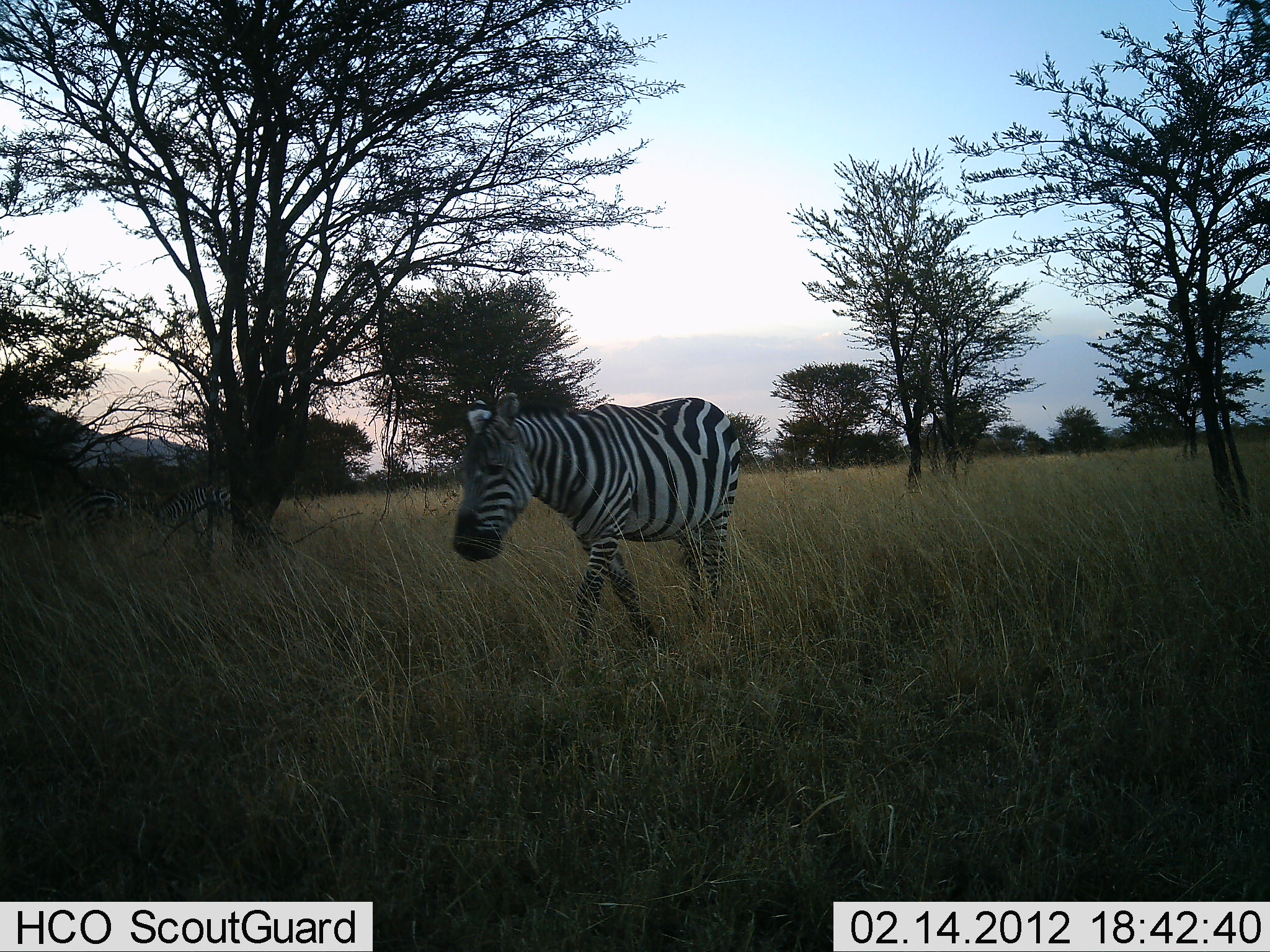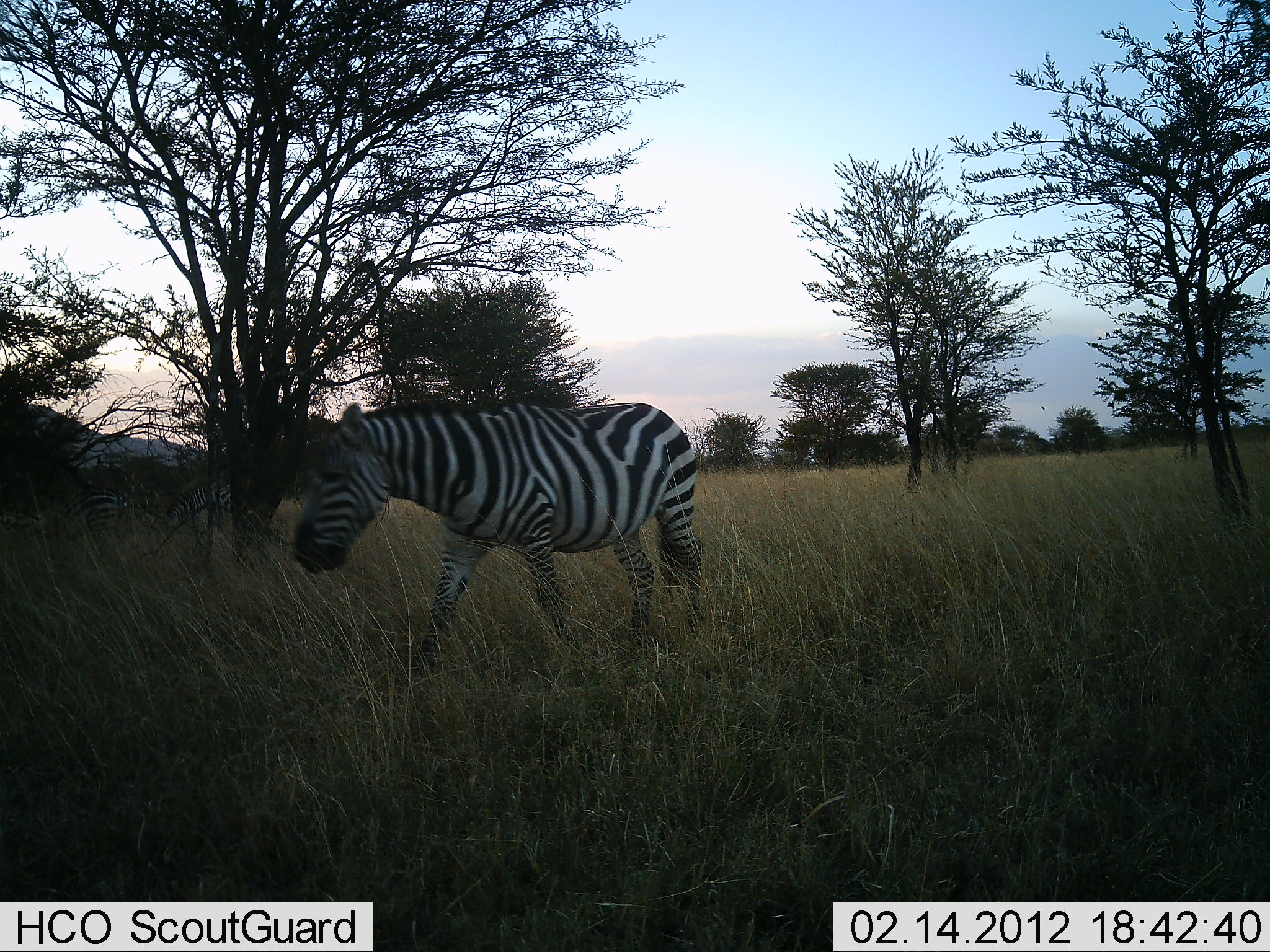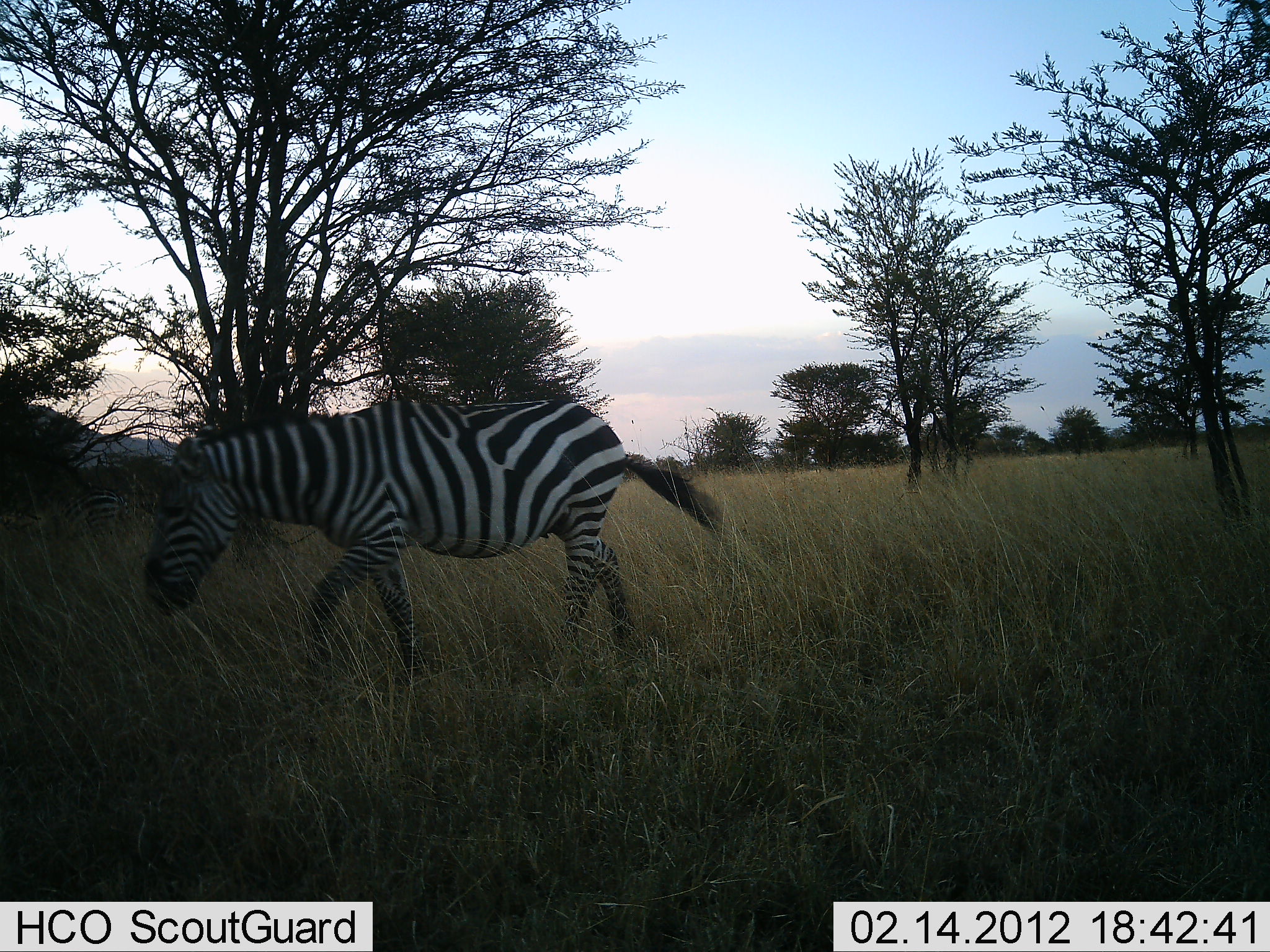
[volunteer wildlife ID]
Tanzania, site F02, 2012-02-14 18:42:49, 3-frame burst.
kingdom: Animalia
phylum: Chordata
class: Mammalia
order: Perissodactyla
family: Equidae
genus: Equus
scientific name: Equus quagga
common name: plains zebra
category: zebra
Zebra (plains zebra) (Equus quagga), count 1. Behavior (volunteer vote fractions): standing 27%, resting 0%, moving 93%, interacting 0%. Young present (vote fraction): 0%. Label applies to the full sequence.